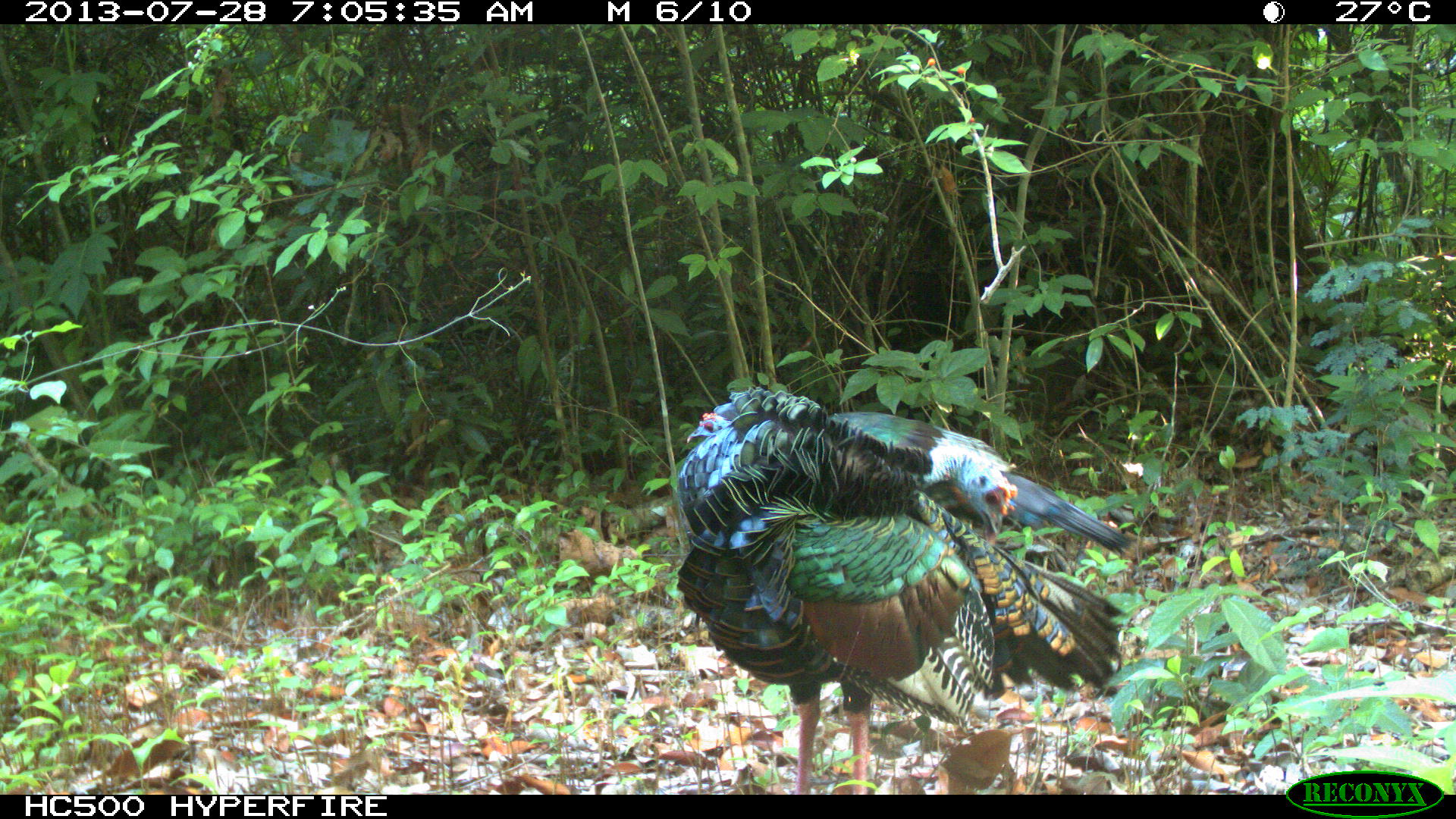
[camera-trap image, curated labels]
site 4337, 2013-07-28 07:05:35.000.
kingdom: Animalia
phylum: Chordata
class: Aves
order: Galliformes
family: Phasianidae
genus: Meleagris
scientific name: Meleagris ocellata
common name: ocellated turkey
Meleagris ocellata (ocellated turkey), count 2.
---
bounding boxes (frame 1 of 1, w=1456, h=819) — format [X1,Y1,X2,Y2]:
meleagris ocellata: [668,385,1129,793]